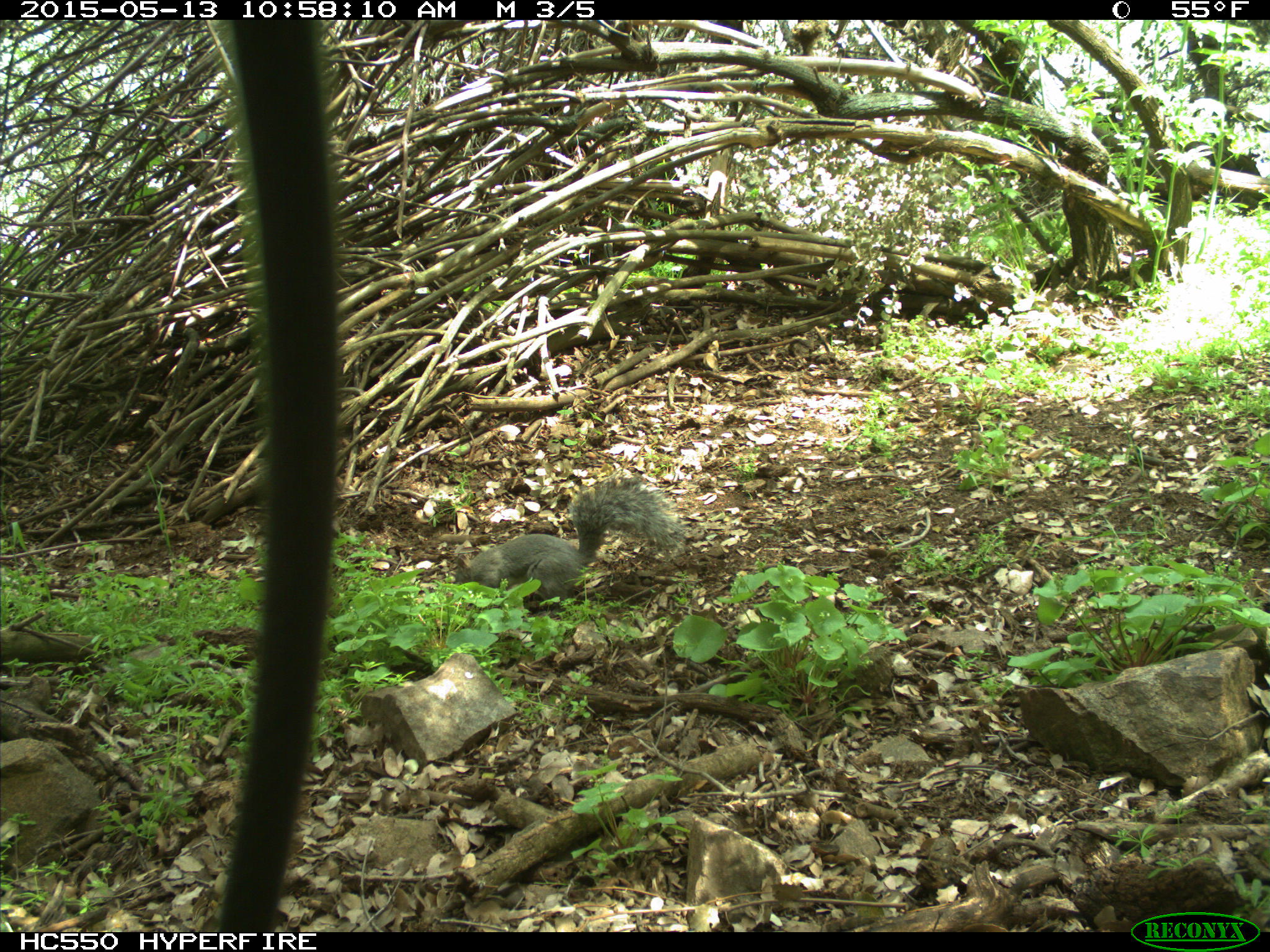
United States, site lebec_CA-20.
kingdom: Animalia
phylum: Chordata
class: Mammalia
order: Rodentia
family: Sciuridae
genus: Sciurus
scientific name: Sciurus carolinensis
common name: eastern gray squirrel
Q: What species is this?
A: Sciurus carolinensis (eastern gray squirrel).